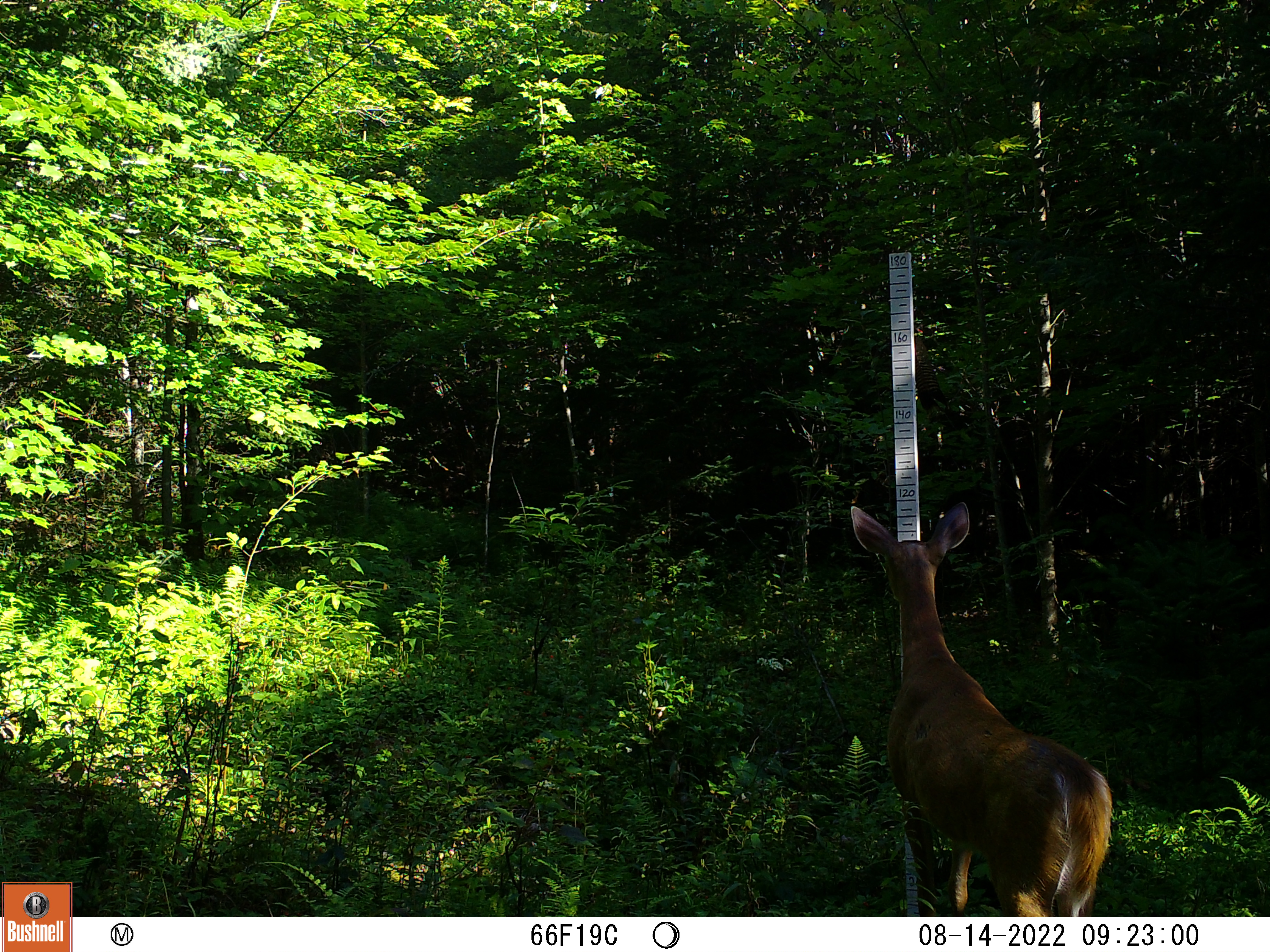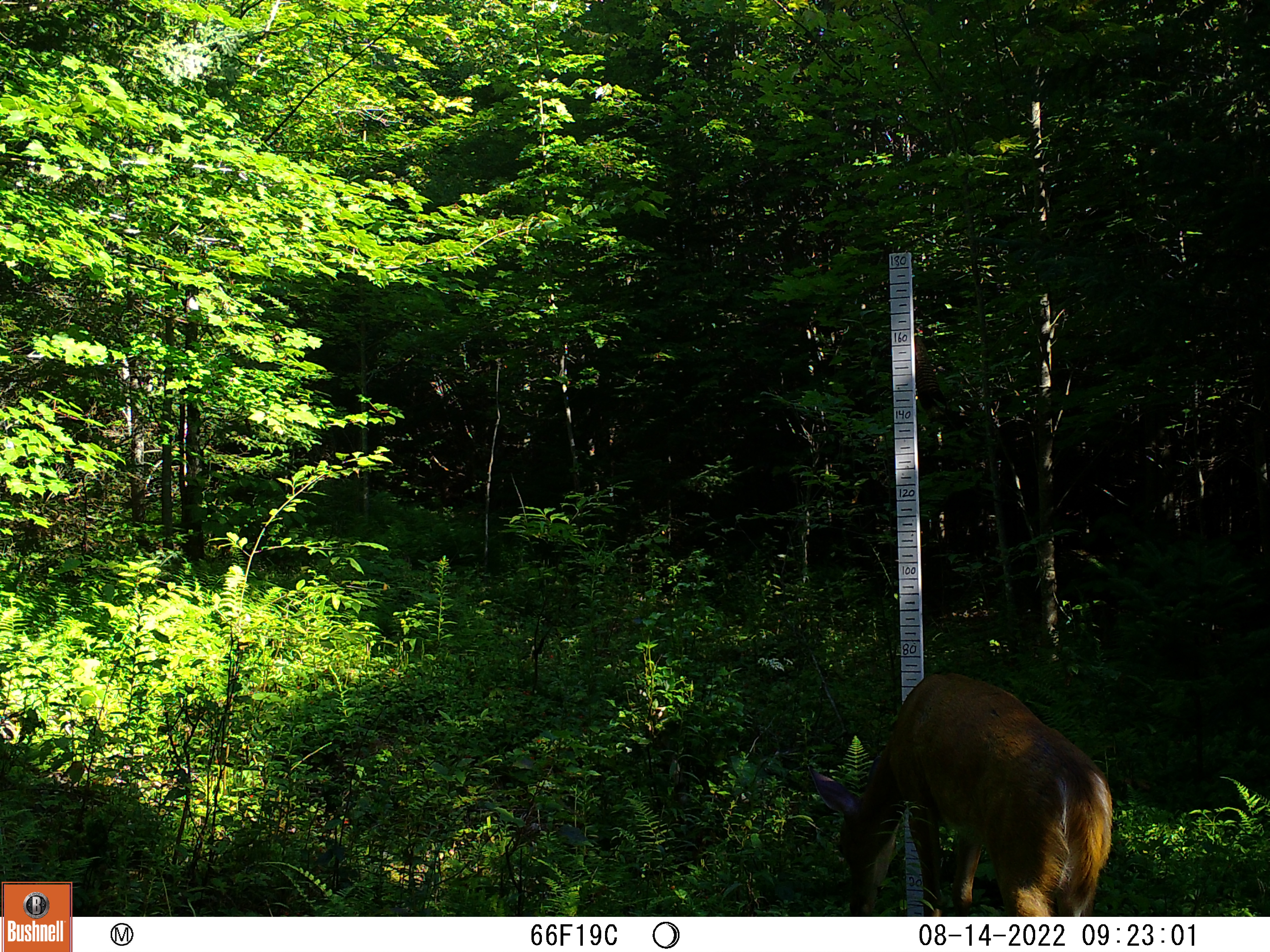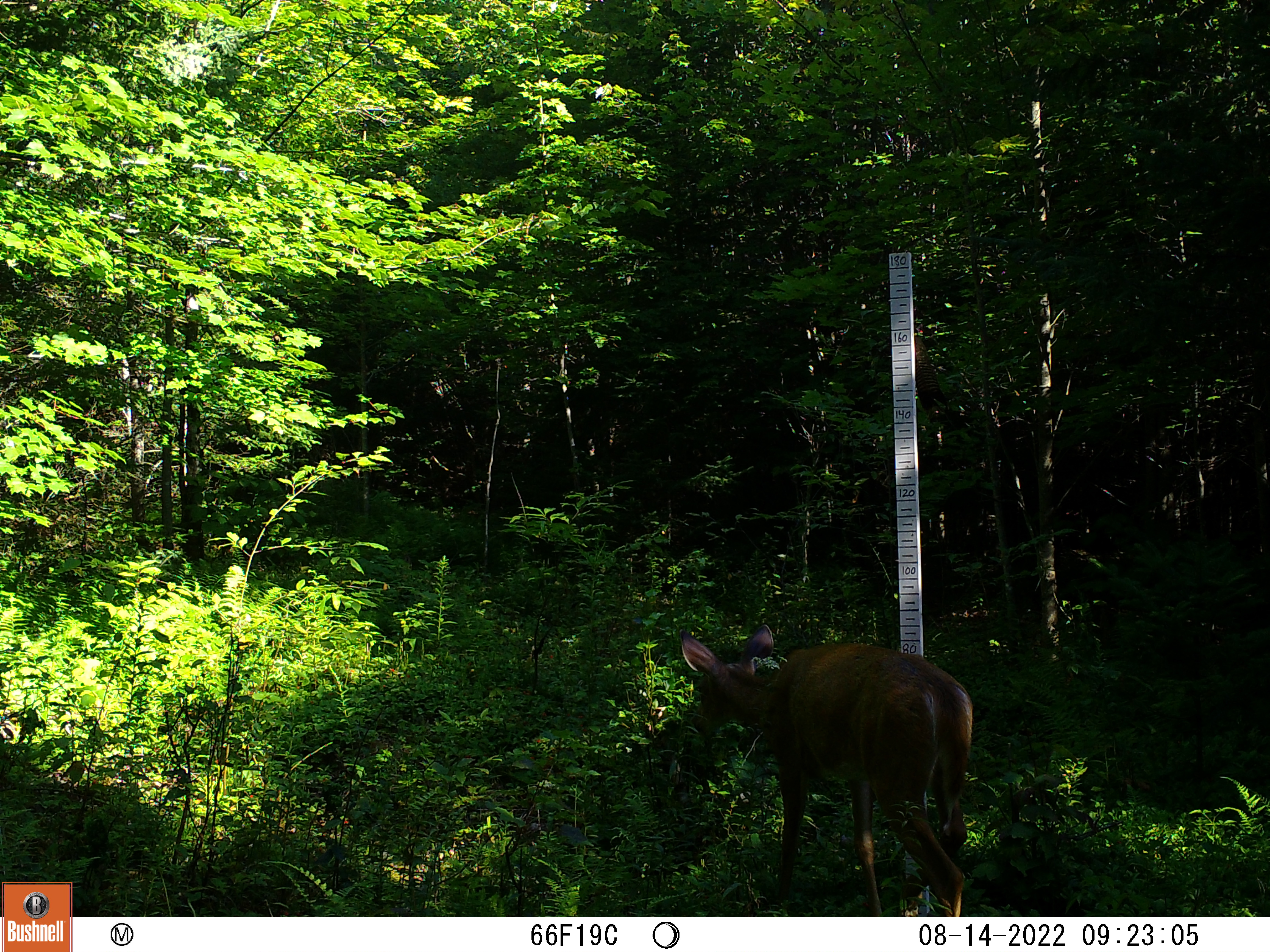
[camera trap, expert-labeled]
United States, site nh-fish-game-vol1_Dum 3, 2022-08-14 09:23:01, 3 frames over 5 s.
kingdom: Animalia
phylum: Chordata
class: Mammalia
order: Artiodactyla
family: Cervidae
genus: Odocoileus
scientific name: Odocoileus virginianus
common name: white-tailed deer